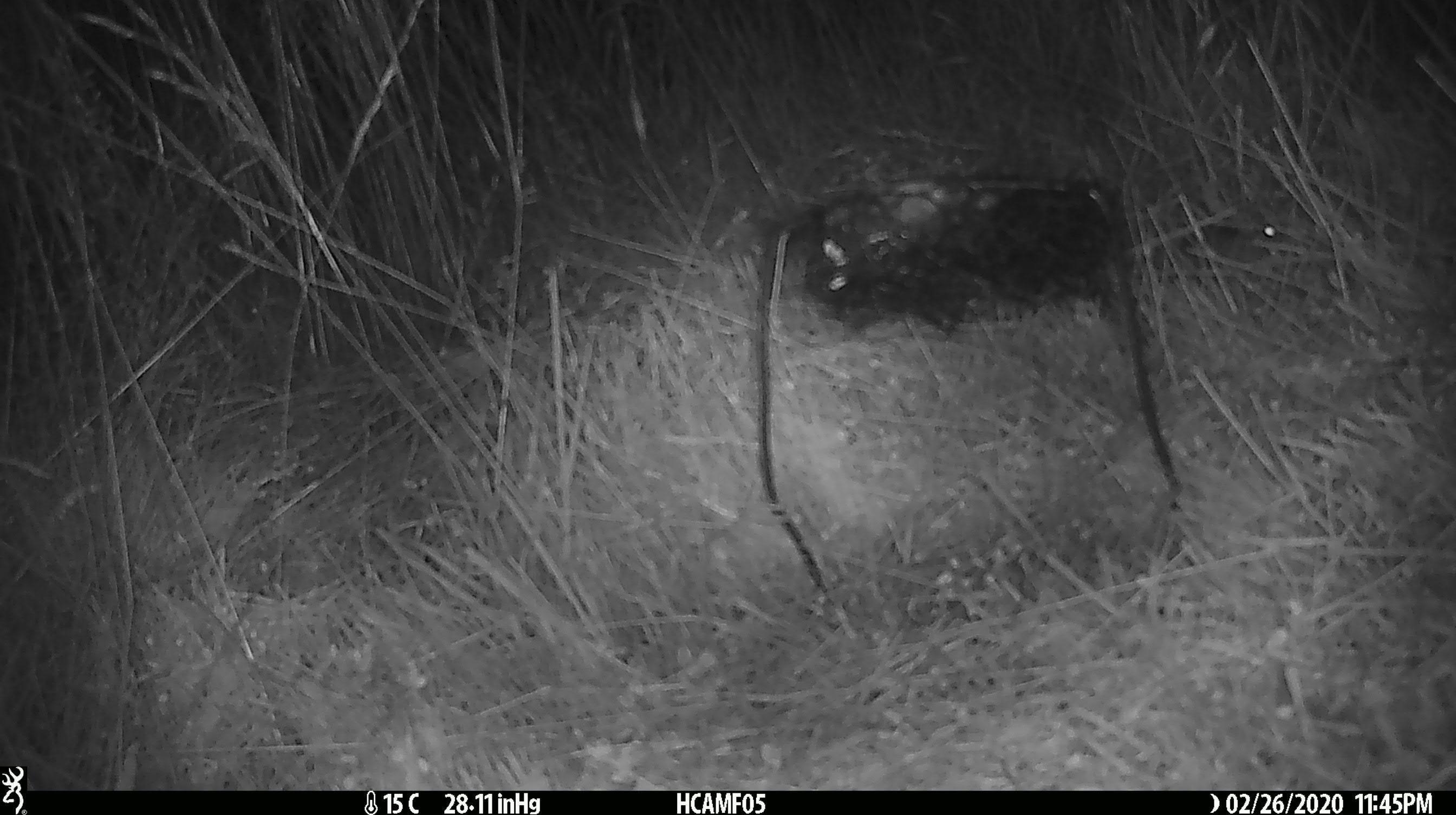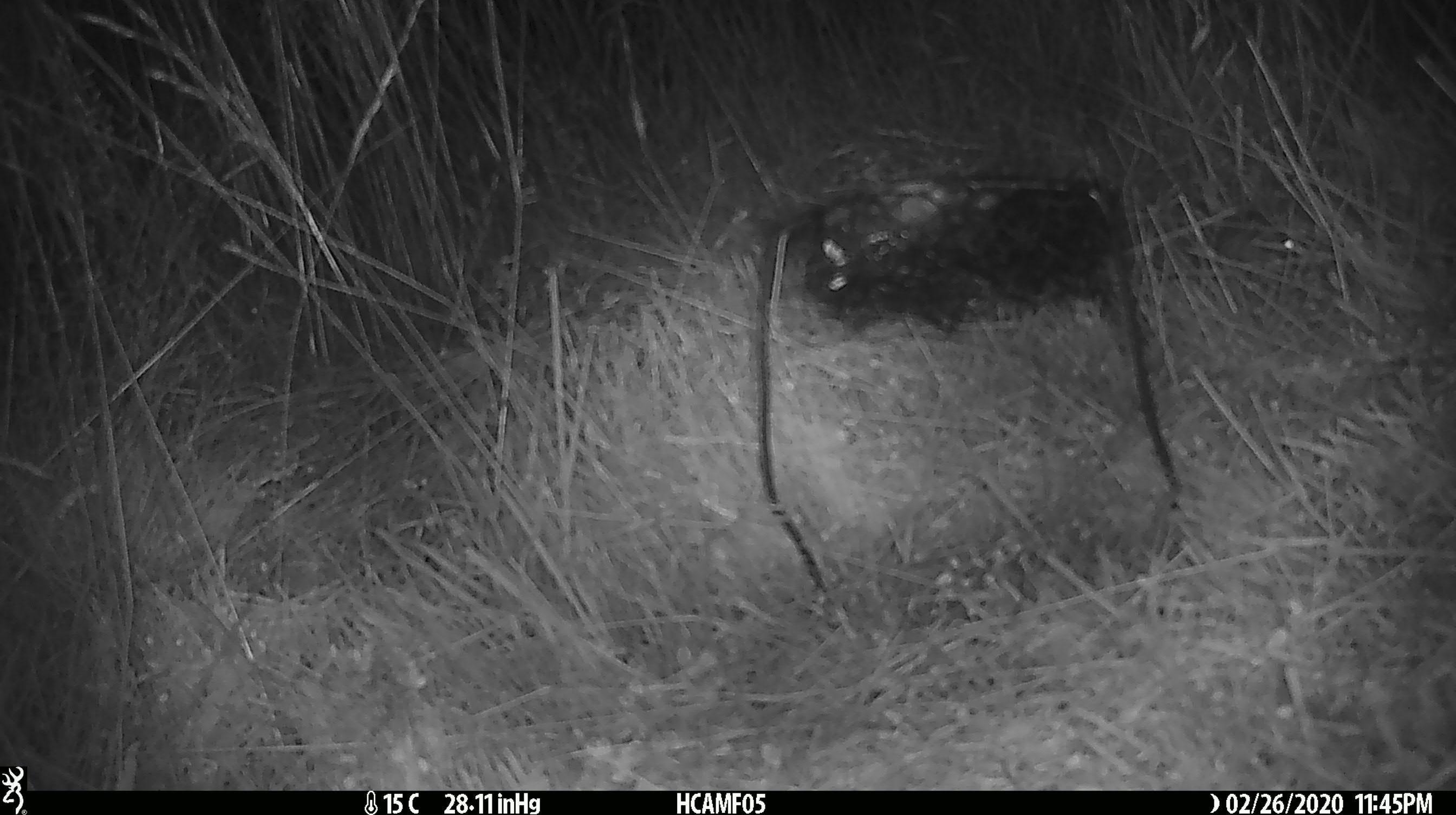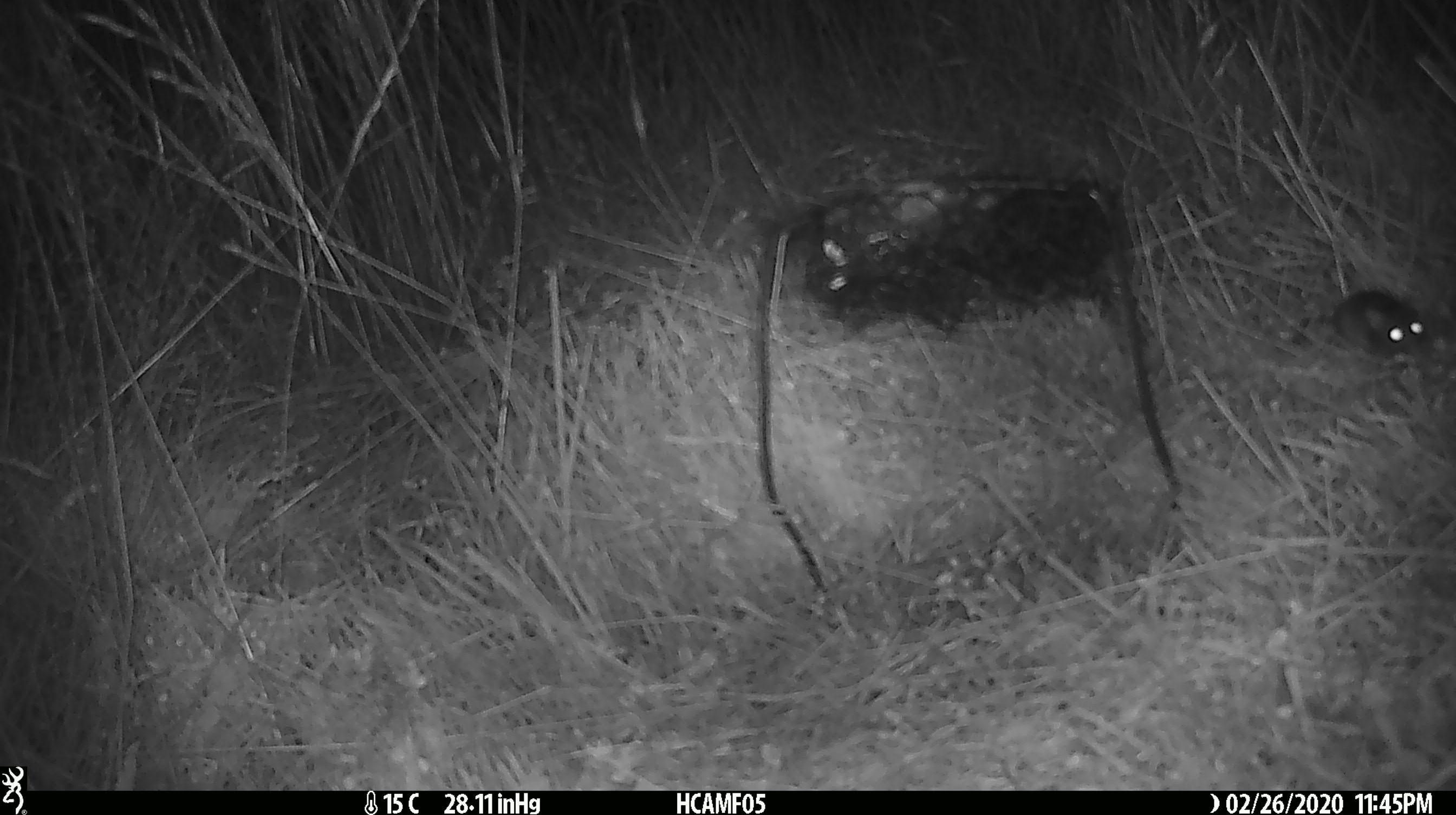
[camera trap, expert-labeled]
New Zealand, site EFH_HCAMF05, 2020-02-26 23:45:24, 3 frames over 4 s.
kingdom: Animalia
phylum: Chordata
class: Mammalia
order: Rodentia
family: Muridae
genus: Mus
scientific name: Mus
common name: mouse